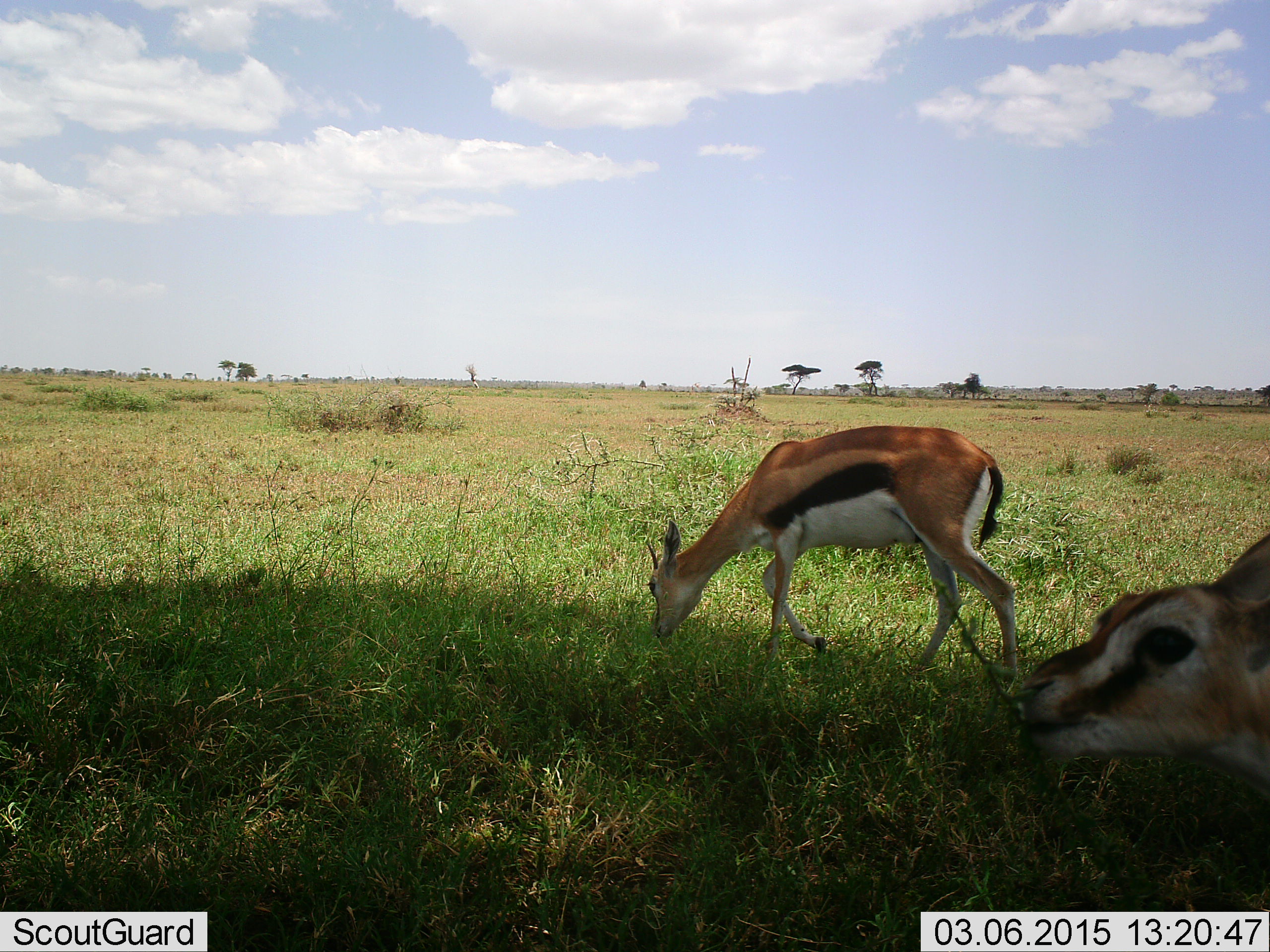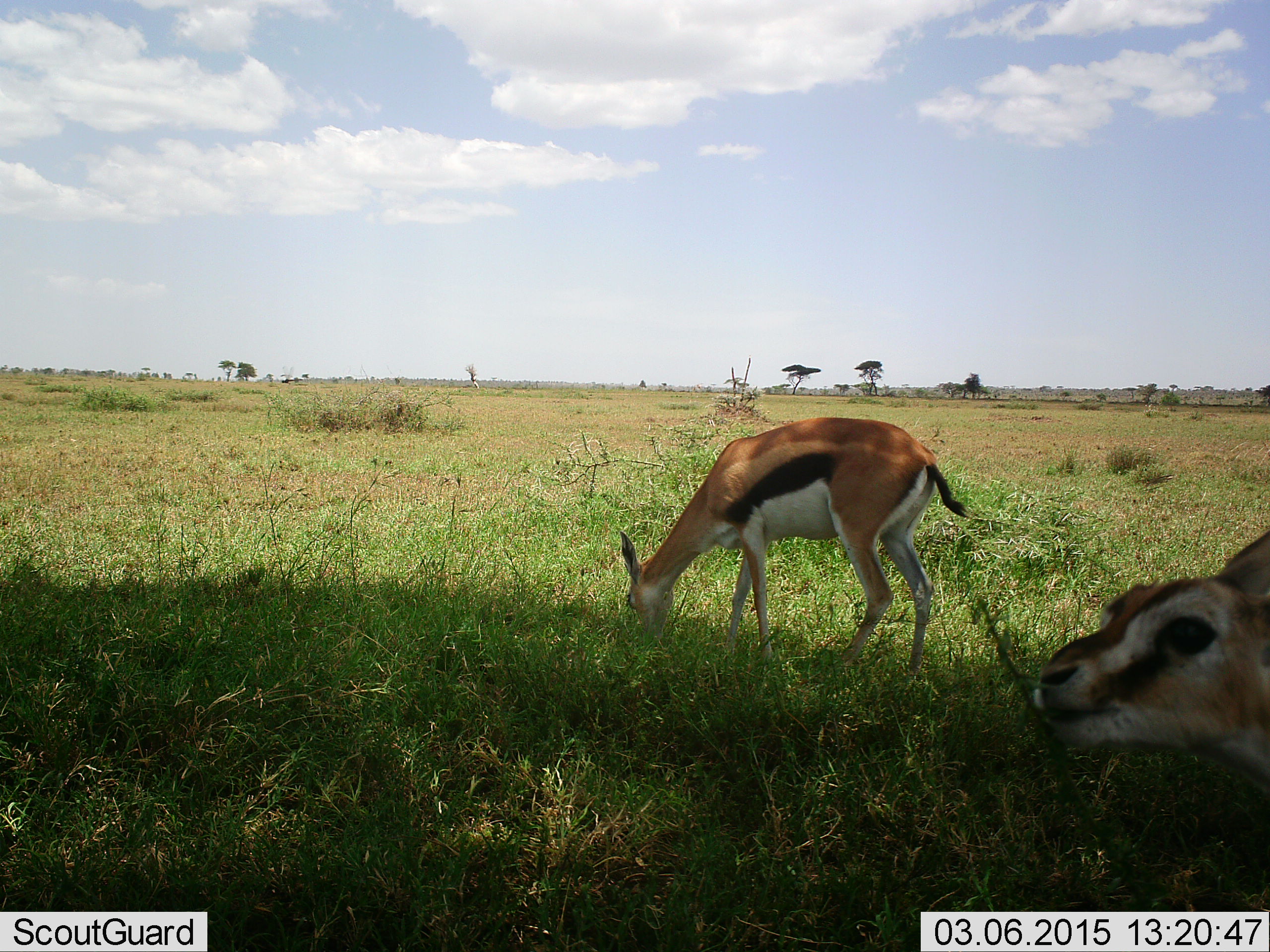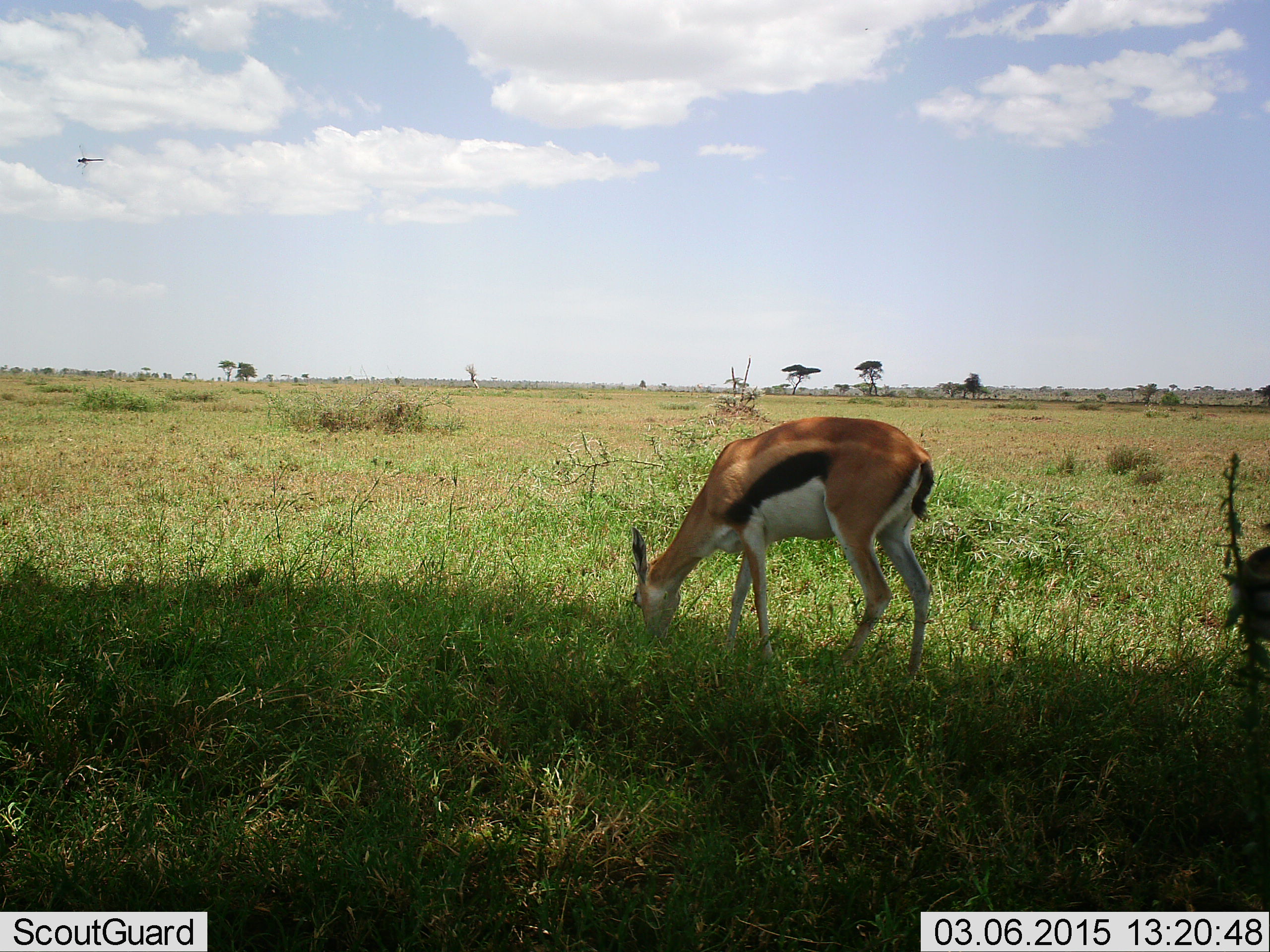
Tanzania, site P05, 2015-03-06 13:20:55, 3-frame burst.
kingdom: Animalia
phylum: Chordata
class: Mammalia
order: Artiodactyla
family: Bovidae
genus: Eudorcas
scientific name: Eudorcas thomsonii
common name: thomson's gazelle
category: gazellethomsons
Gazellethomsons (thomson's gazelle) (Eudorcas thomsonii), count 2. Behavior (volunteer vote fractions): standing 33%, resting 0%, moving 8%, interacting 0%. Young present (vote fraction): 0%. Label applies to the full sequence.